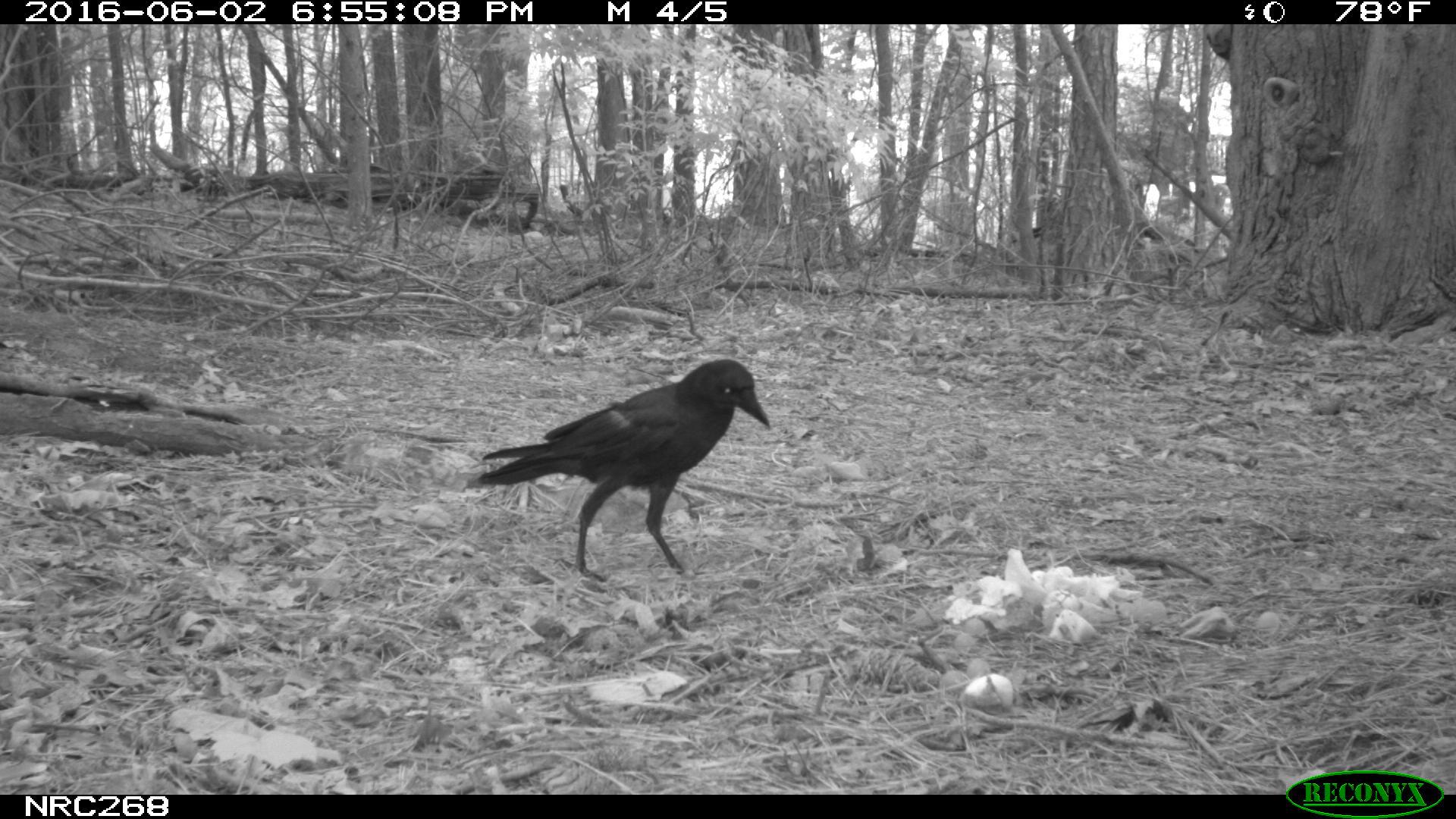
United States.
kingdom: Animalia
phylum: Chordata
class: Aves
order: Passeriformes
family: Corvidae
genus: Corvus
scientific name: Corvus brachyrhynchos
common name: american crow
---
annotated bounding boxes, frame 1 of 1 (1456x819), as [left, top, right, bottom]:
American Crow: [477, 355, 766, 577]